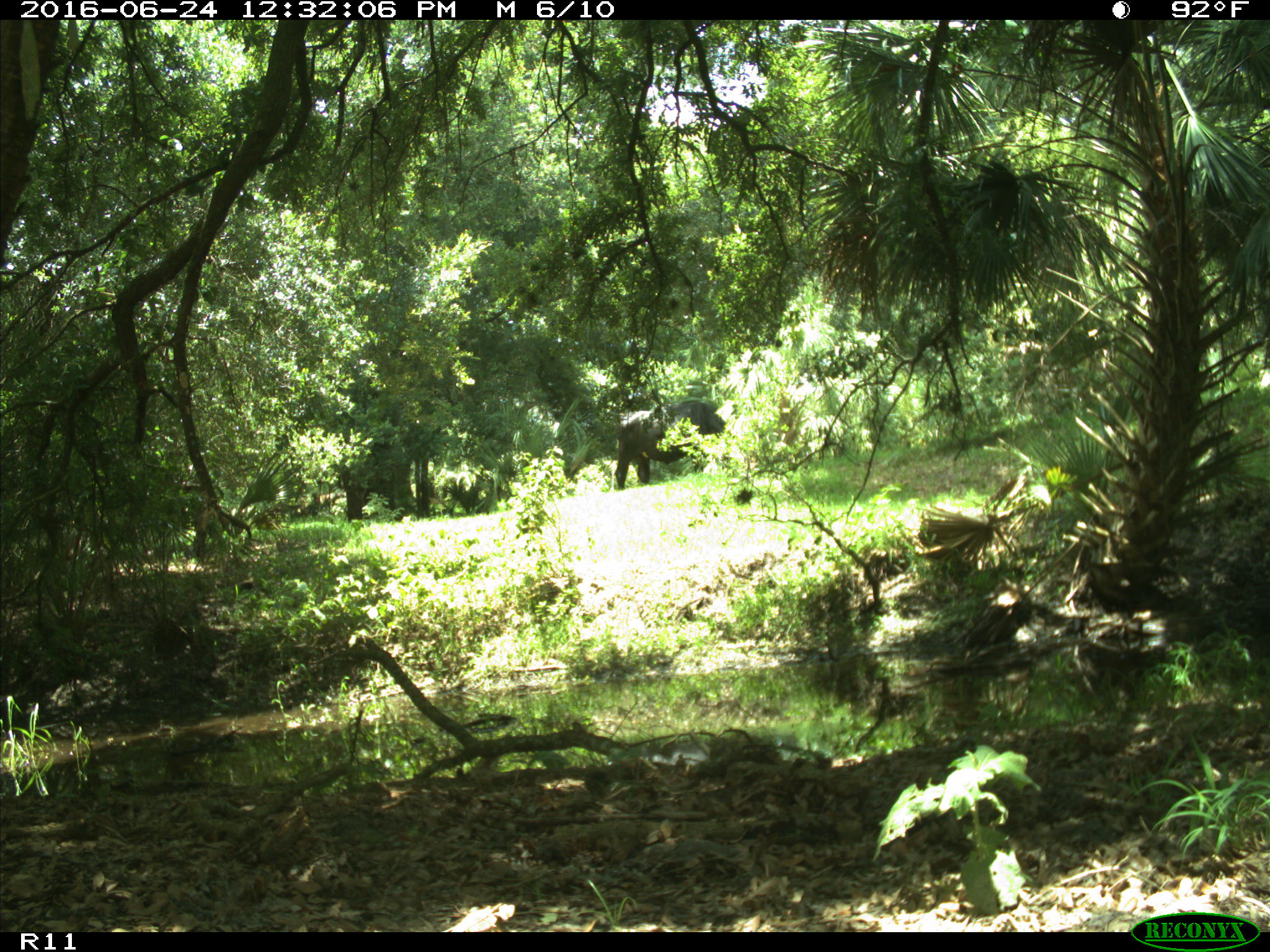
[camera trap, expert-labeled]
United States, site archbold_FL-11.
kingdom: Animalia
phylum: Chordata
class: Mammalia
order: Artiodactyla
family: Bovidae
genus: Bos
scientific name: Bos taurus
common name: domestic cow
Bos taurus (domestic cow).